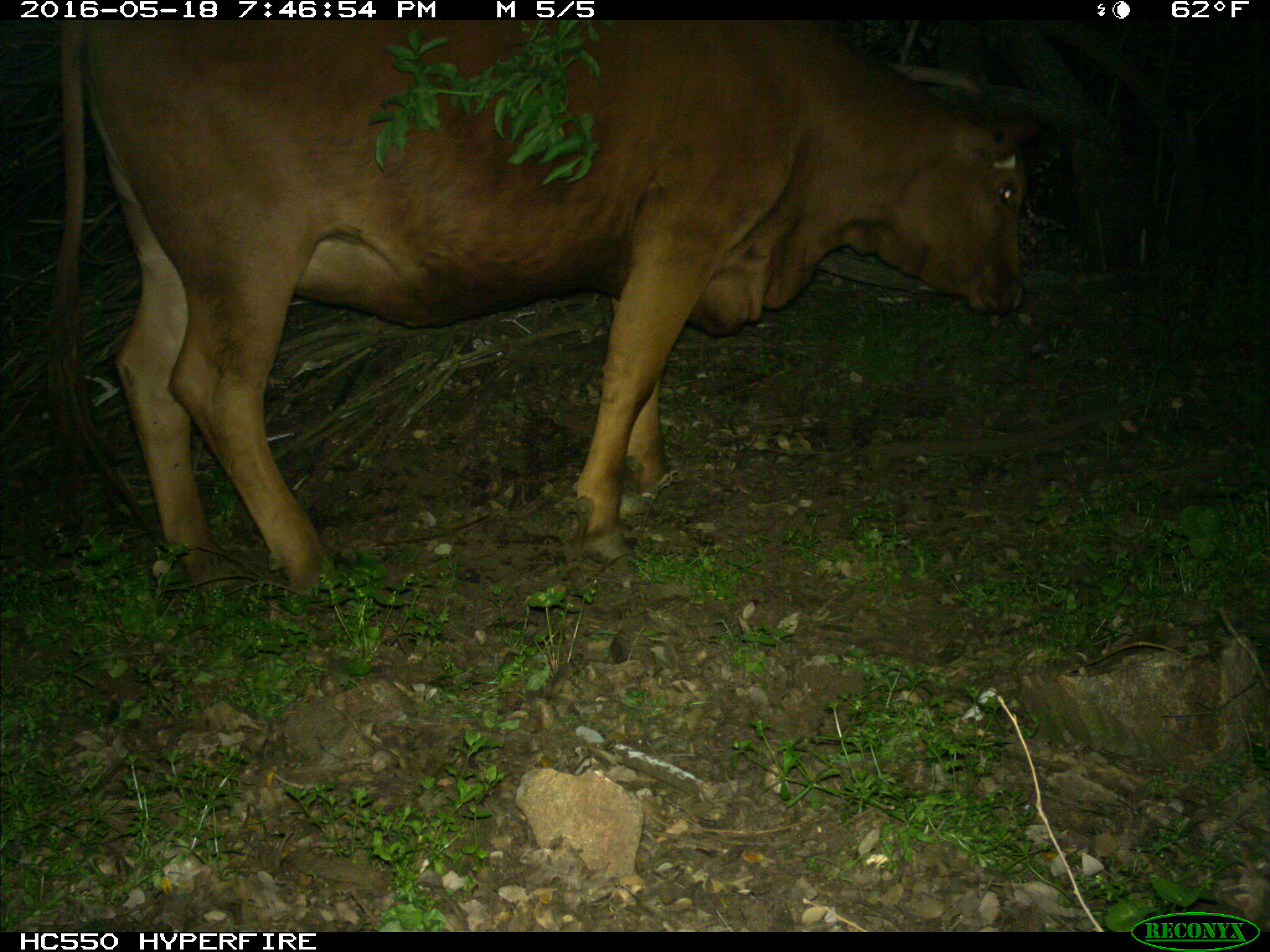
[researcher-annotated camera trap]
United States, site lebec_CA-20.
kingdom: Animalia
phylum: Chordata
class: Mammalia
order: Artiodactyla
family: Bovidae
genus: Bos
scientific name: Bos taurus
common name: domestic cow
Bos taurus (domestic cow).